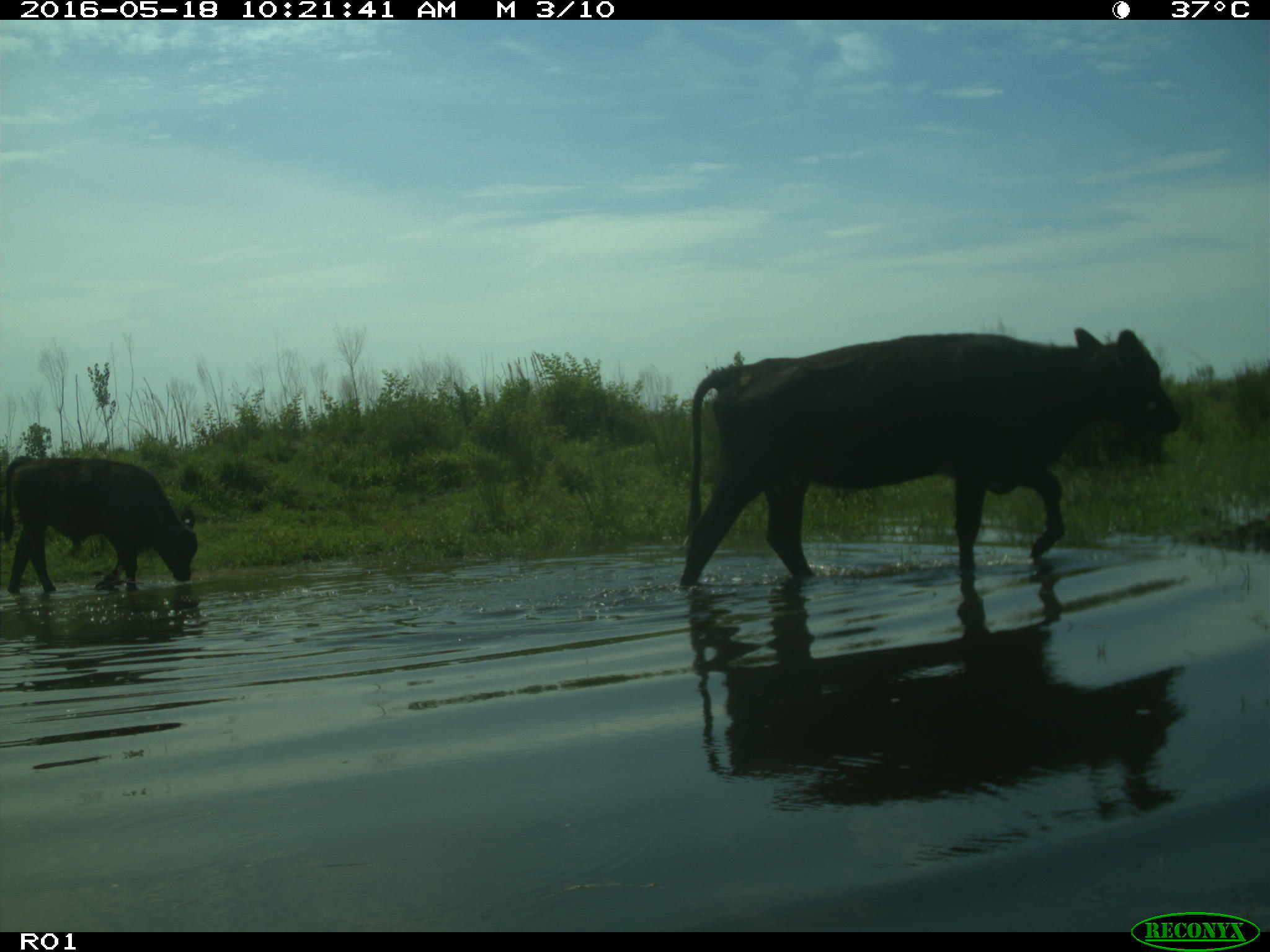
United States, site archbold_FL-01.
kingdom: Animalia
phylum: Chordata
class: Mammalia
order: Artiodactyla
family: Bovidae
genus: Bos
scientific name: Bos taurus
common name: domestic cow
Bos taurus (domestic cow).